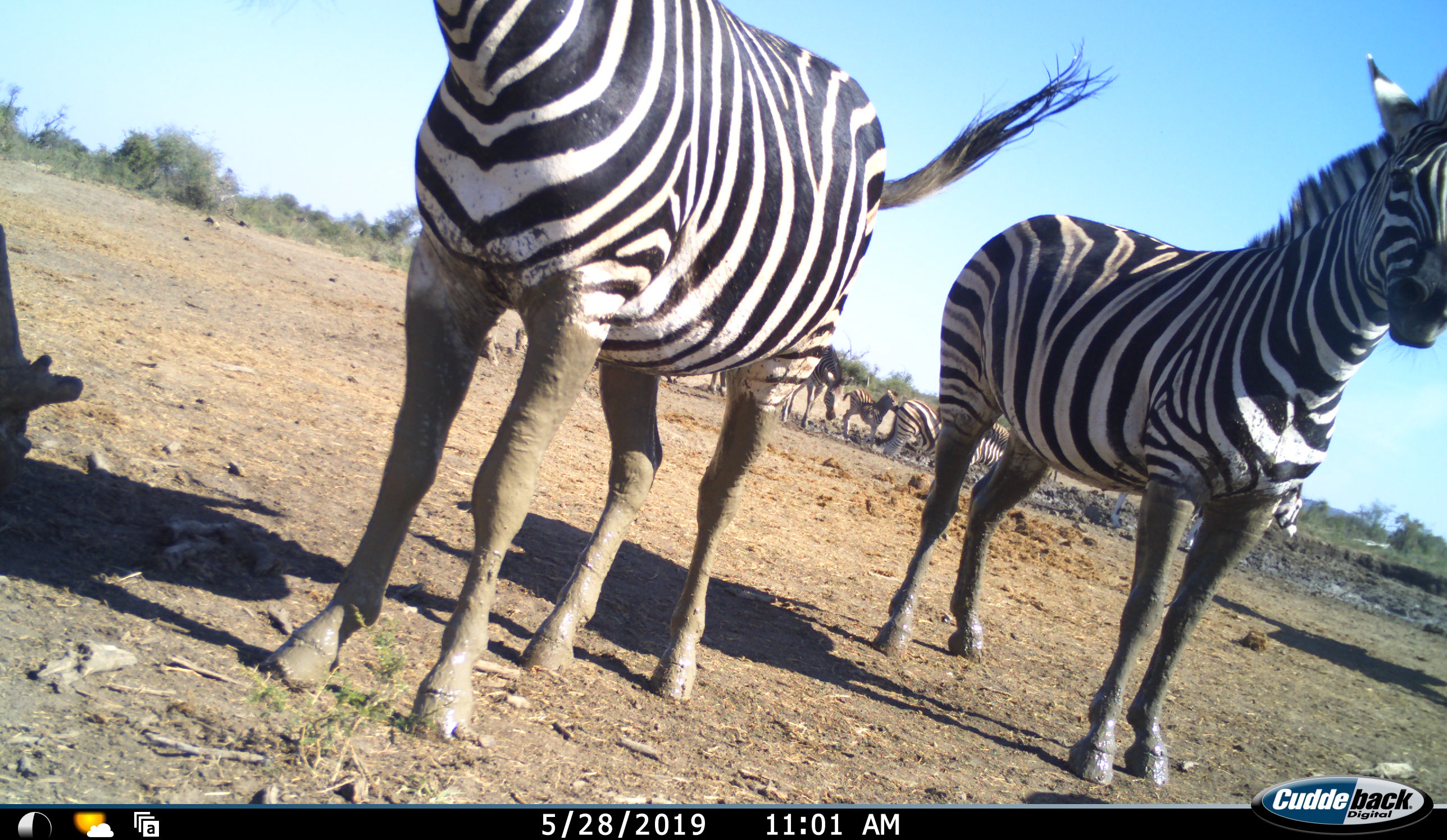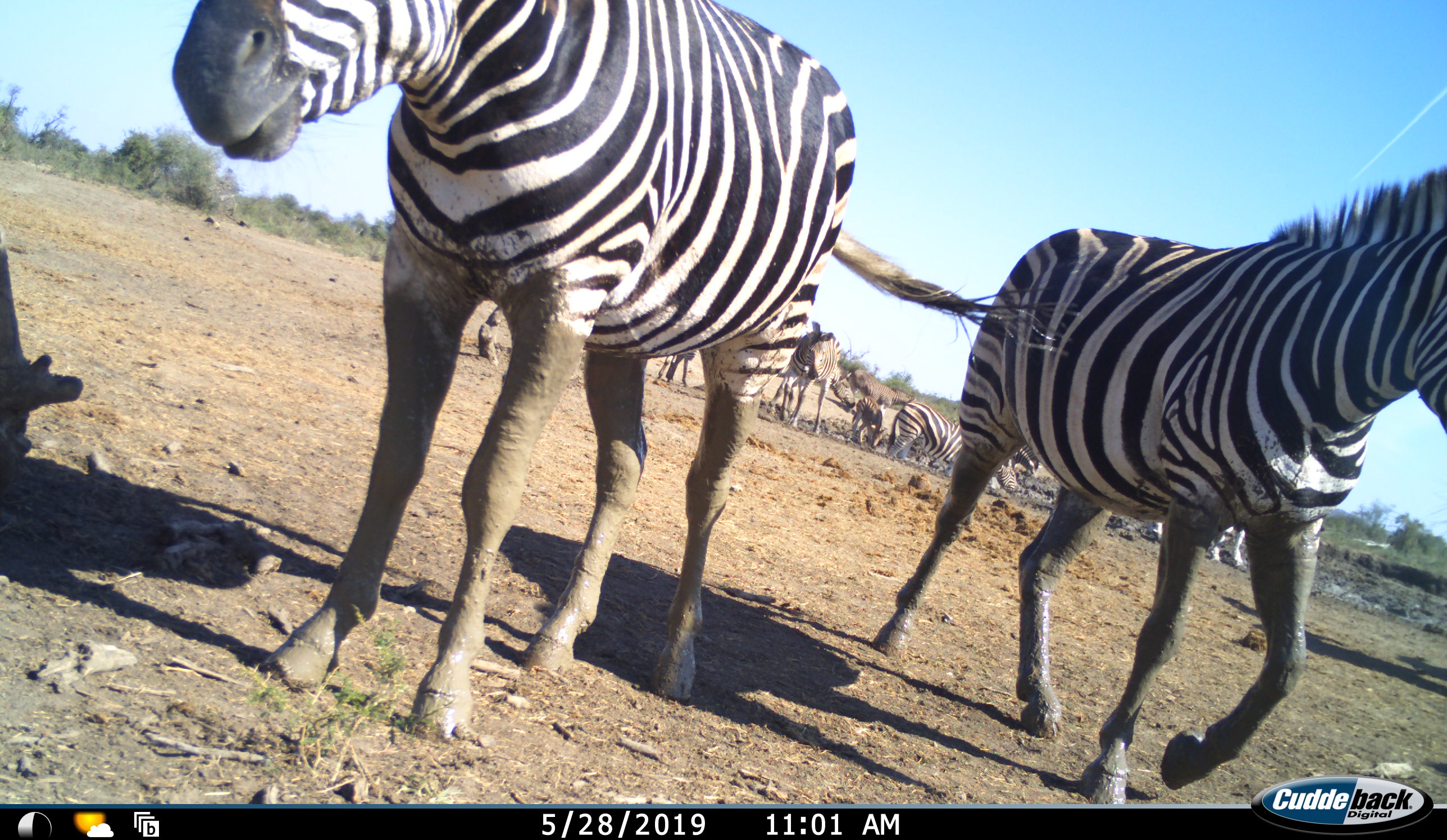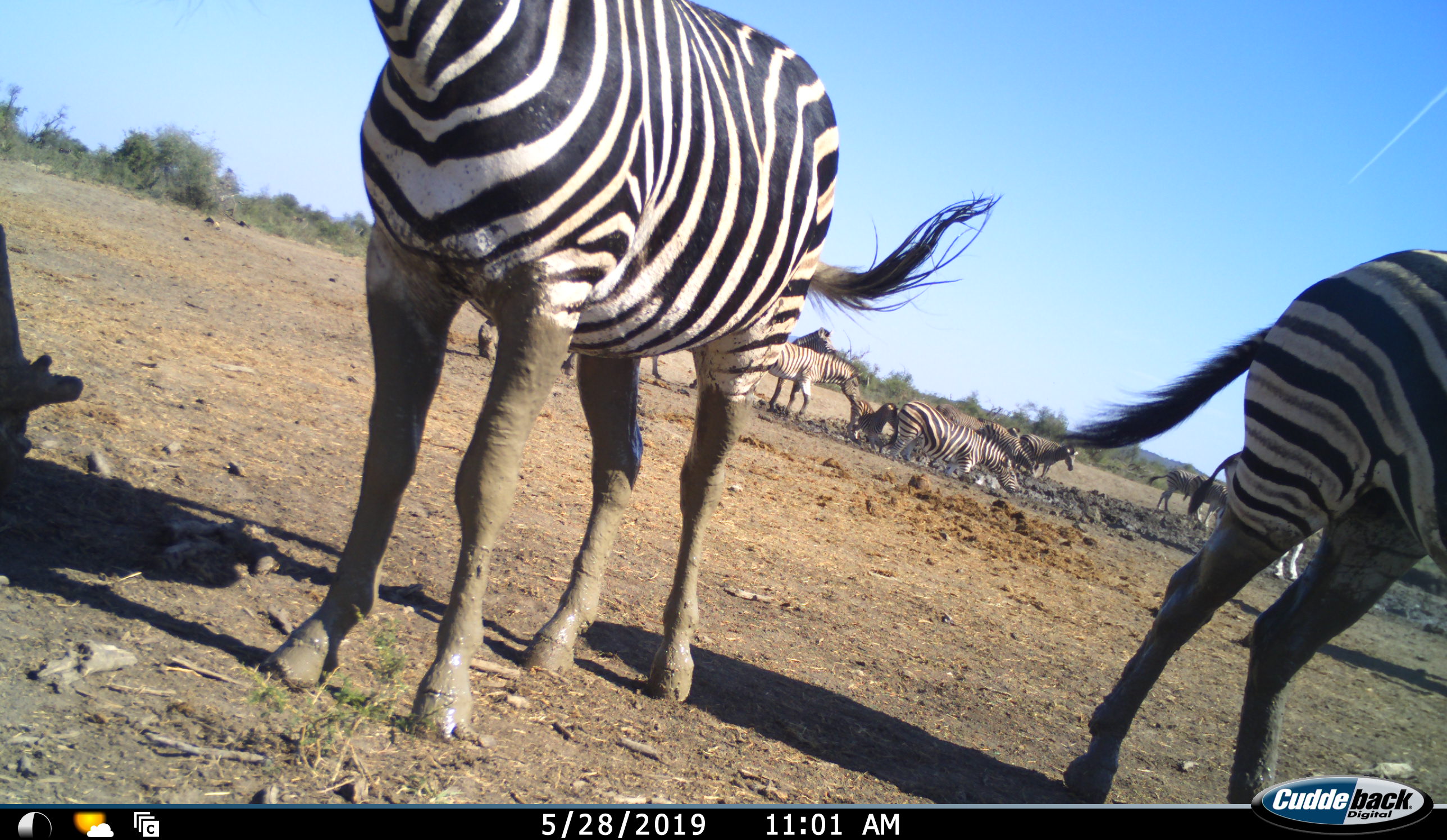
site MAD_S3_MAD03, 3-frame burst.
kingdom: Animalia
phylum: Chordata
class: Mammalia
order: Perissodactyla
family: Equidae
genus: Equus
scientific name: Equus quagga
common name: plains zebra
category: zebraplains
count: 11-50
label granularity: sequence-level